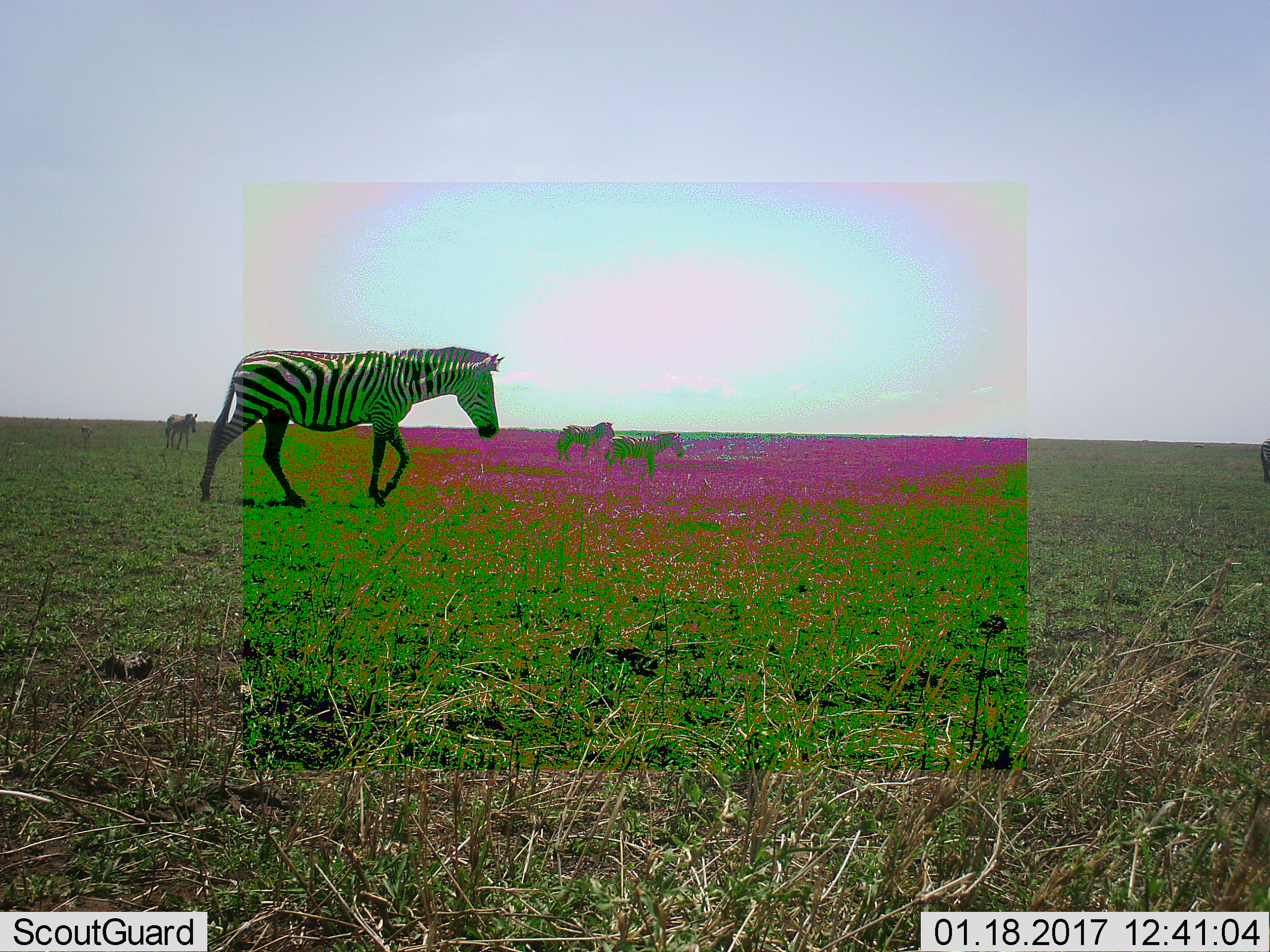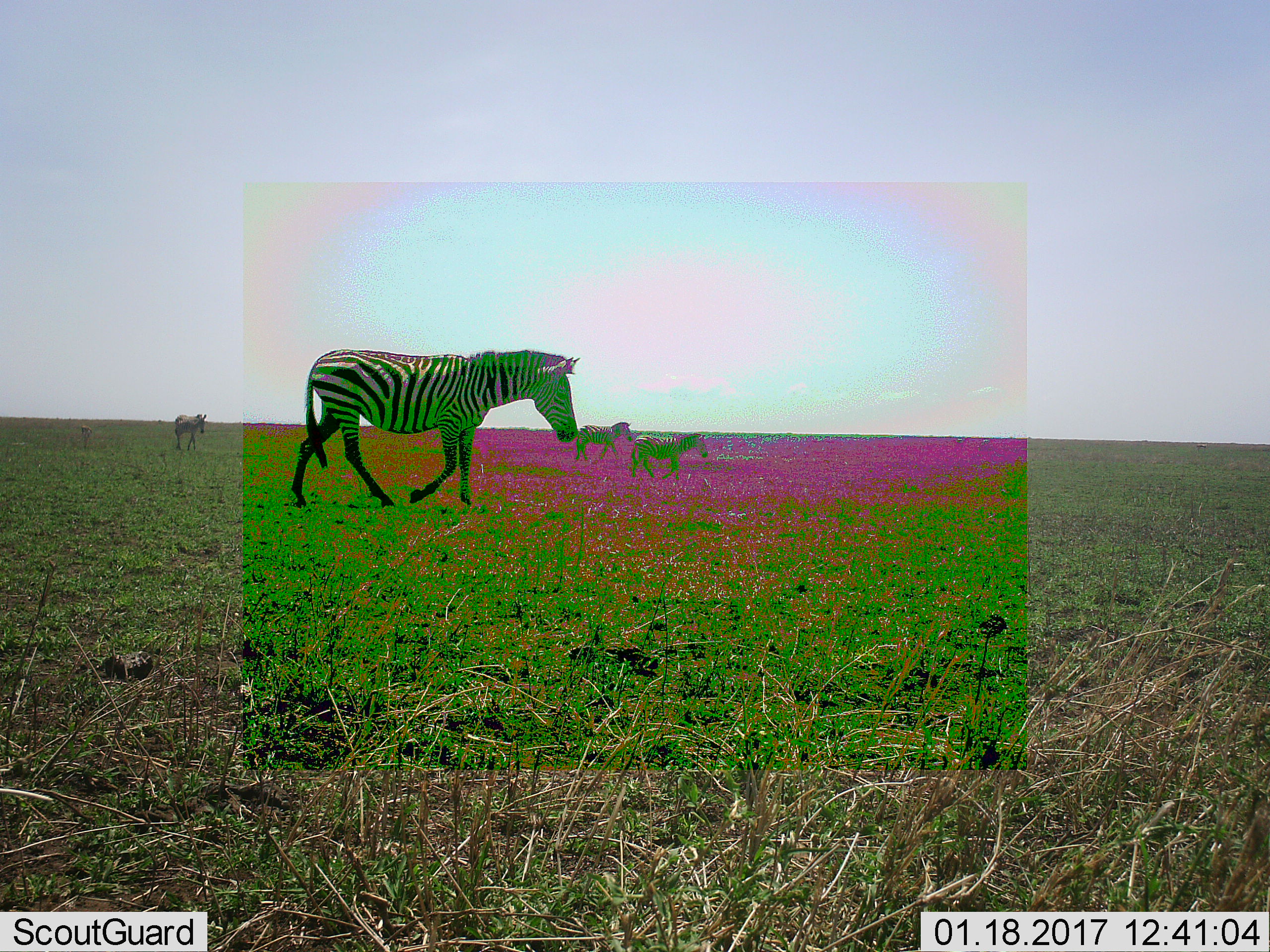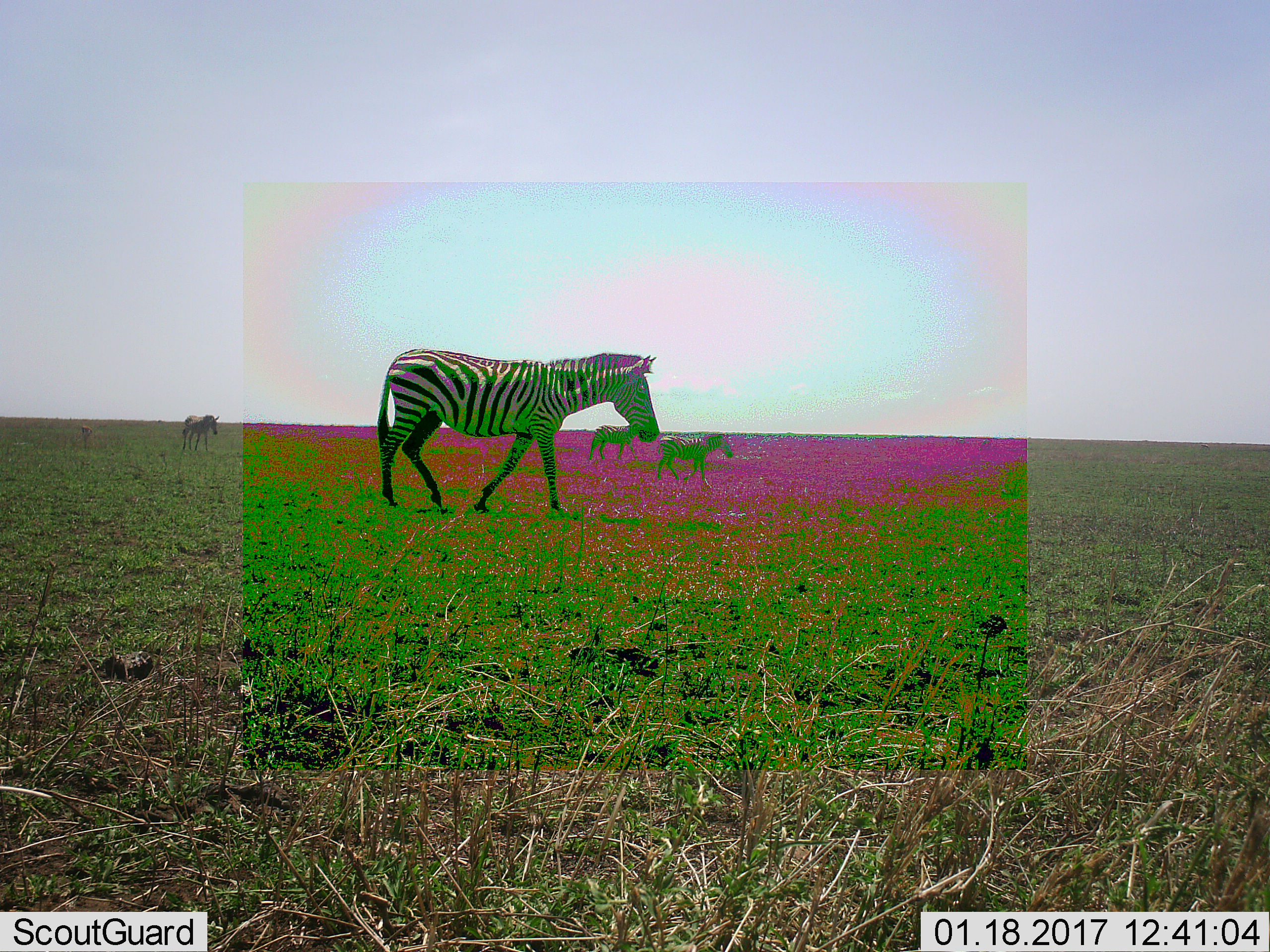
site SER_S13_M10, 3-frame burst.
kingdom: Animalia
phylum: Chordata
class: Mammalia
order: Perissodactyla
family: Equidae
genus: Equus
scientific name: Equus quagga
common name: plains zebra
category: zebraplains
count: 5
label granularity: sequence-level